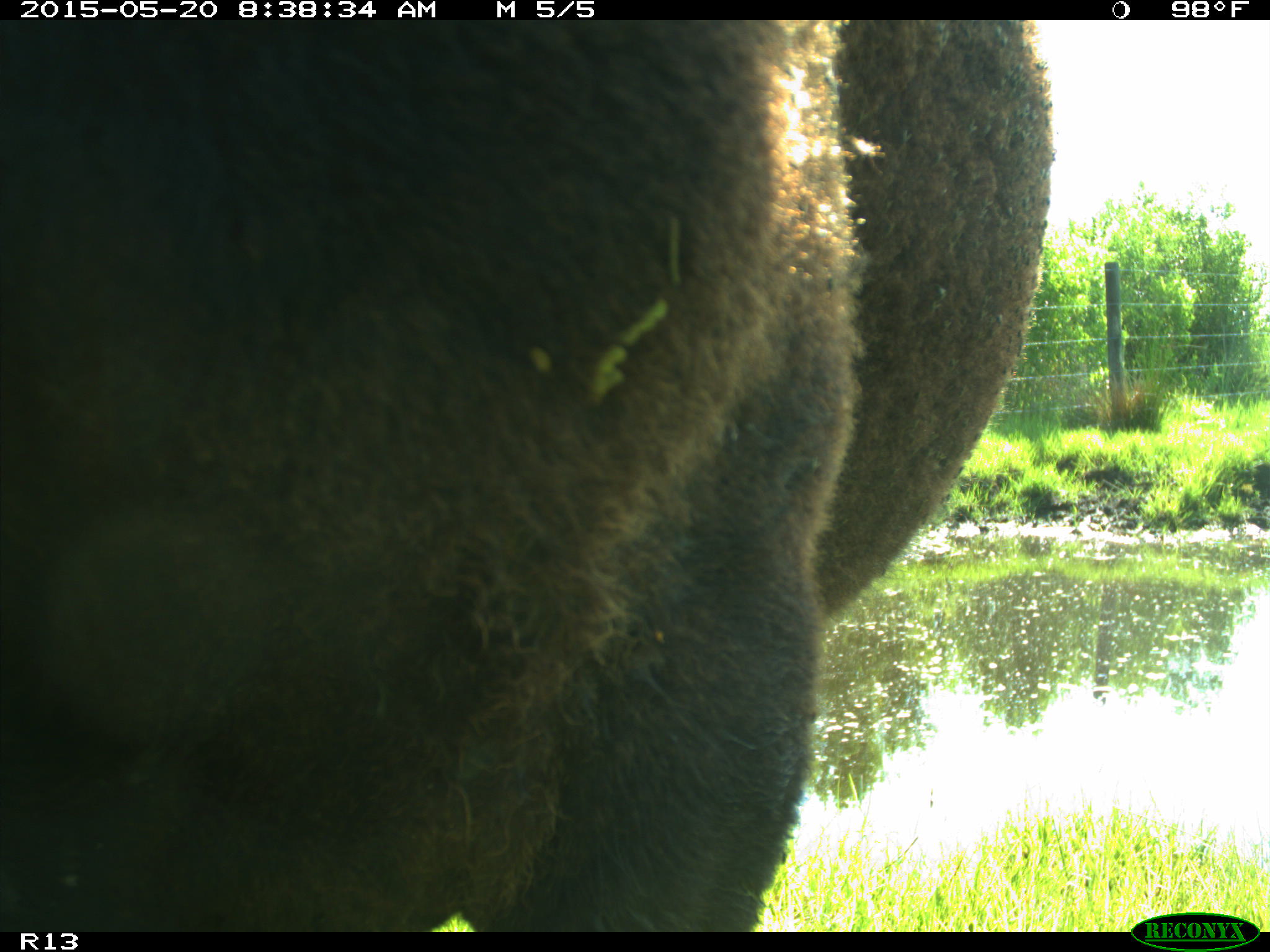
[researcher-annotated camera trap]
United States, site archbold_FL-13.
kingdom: Animalia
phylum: Chordata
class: Mammalia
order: Artiodactyla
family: Bovidae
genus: Bos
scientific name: Bos taurus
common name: domestic cow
Bos taurus (domestic cow).